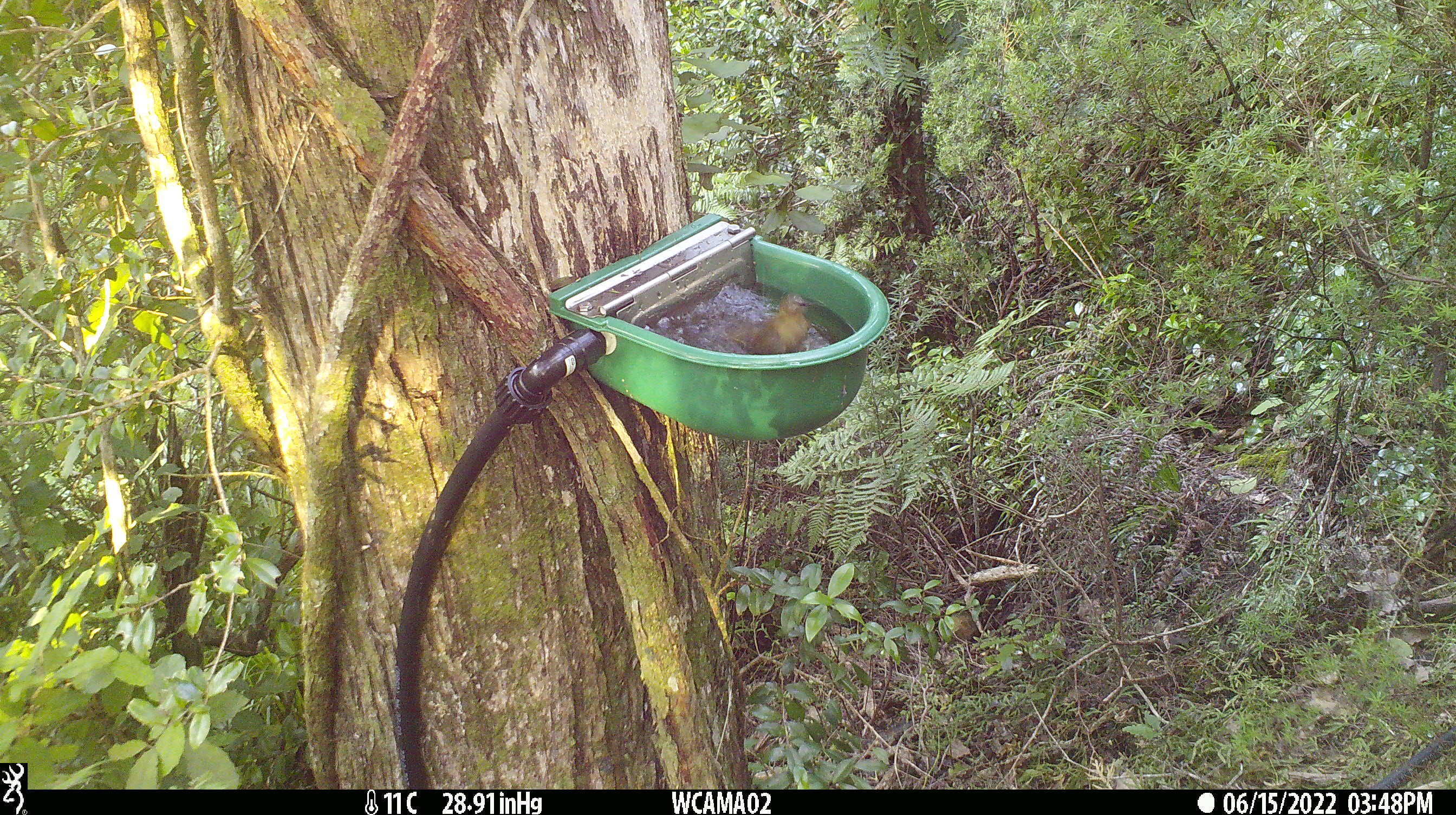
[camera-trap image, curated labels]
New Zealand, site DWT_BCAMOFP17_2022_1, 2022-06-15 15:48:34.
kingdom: Animalia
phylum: Chordata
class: Aves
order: Passeriformes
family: Meliphagidae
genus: Anthornis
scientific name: Anthornis melanura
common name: new zealand bellbird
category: bellbird